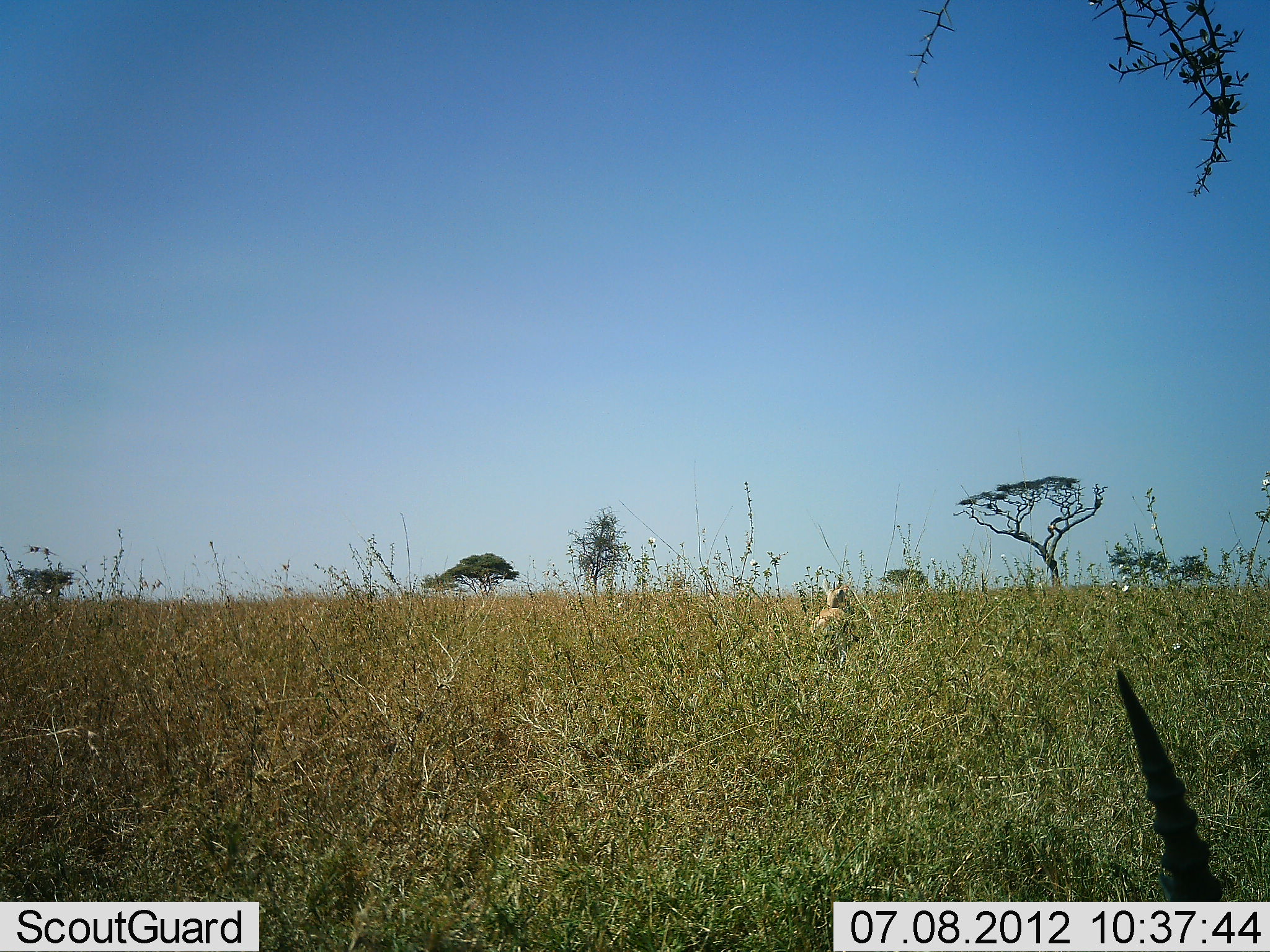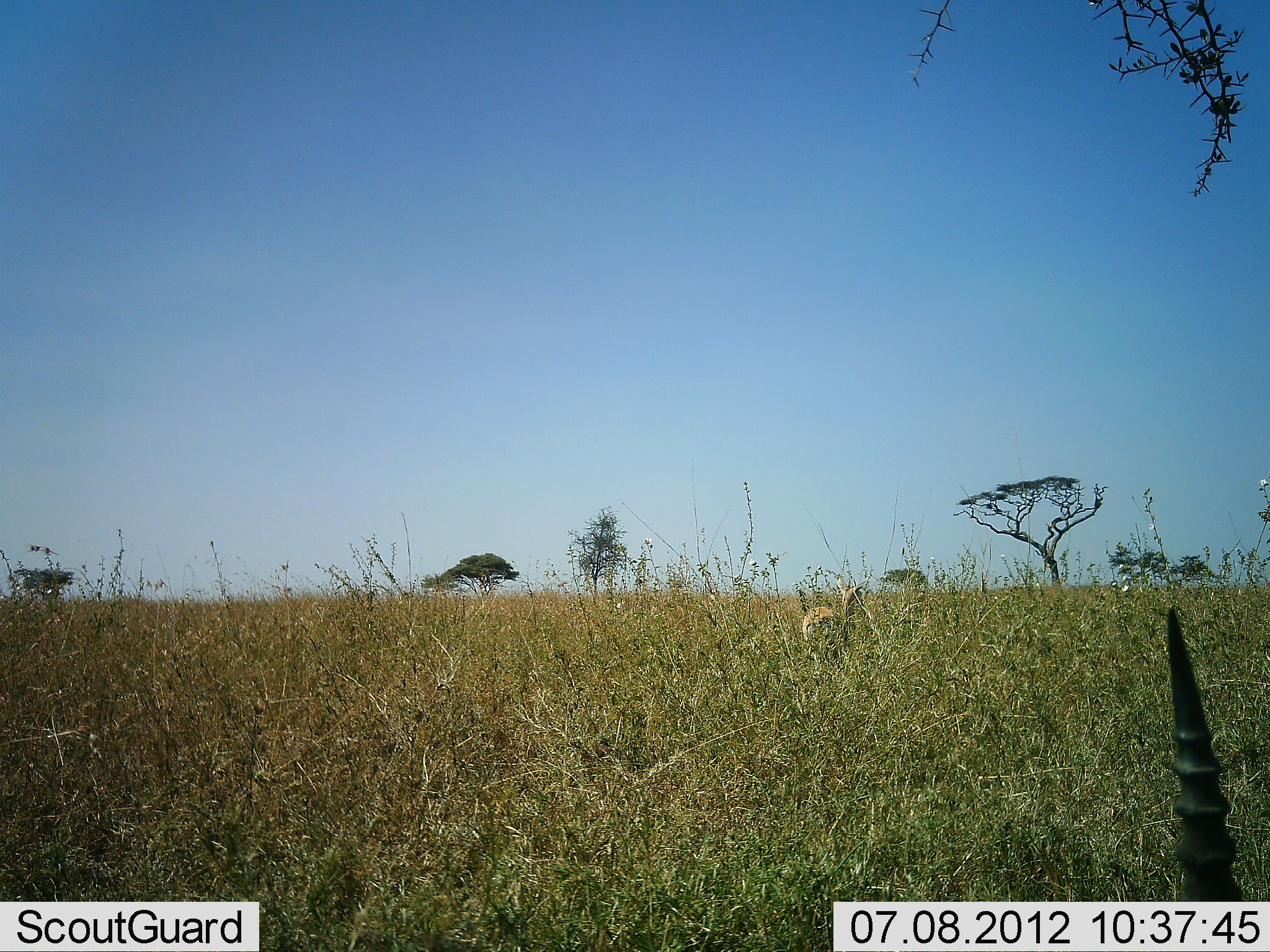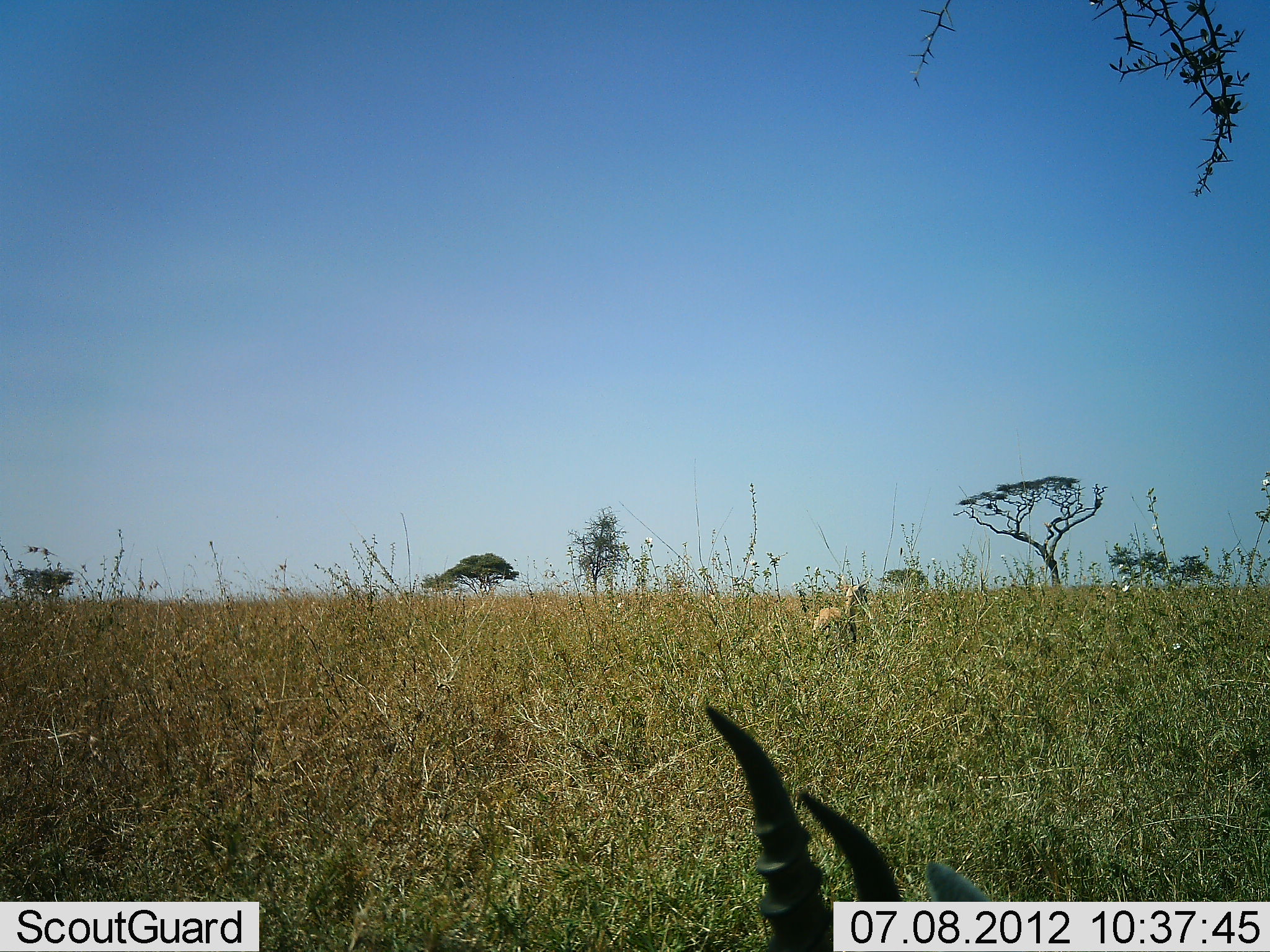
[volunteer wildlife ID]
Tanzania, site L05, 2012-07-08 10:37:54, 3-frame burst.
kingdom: Animalia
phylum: Chordata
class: Mammalia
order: Artiodactyla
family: Bovidae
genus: Eudorcas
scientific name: Eudorcas thomsonii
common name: thomson's gazelle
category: gazellethomsons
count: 2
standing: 90%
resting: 30%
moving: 10%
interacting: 0%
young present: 0%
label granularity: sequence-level